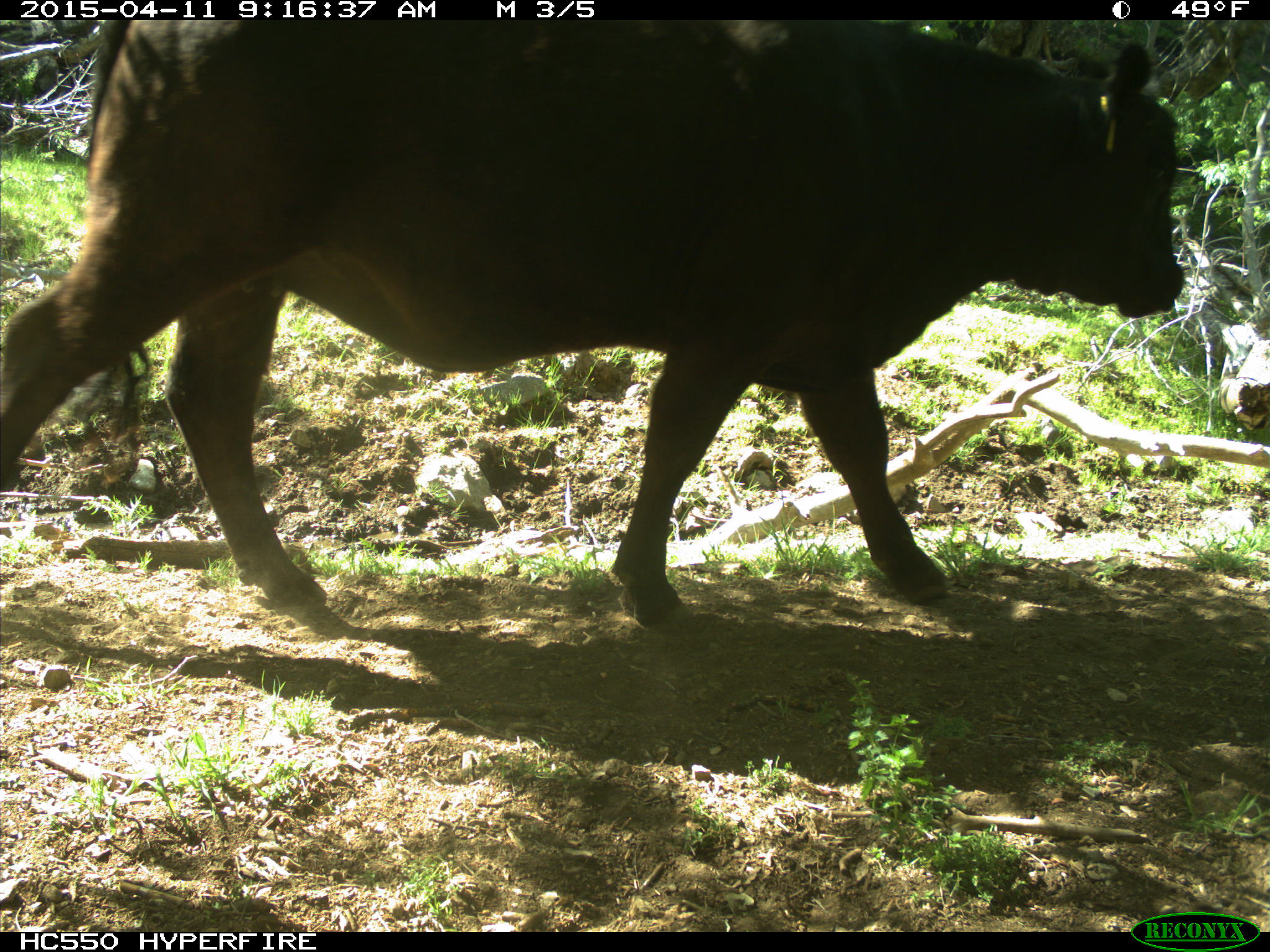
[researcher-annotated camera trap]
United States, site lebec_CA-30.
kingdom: Animalia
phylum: Chordata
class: Mammalia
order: Artiodactyla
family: Bovidae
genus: Bos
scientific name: Bos taurus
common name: domestic cow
Bos taurus (domestic cow).